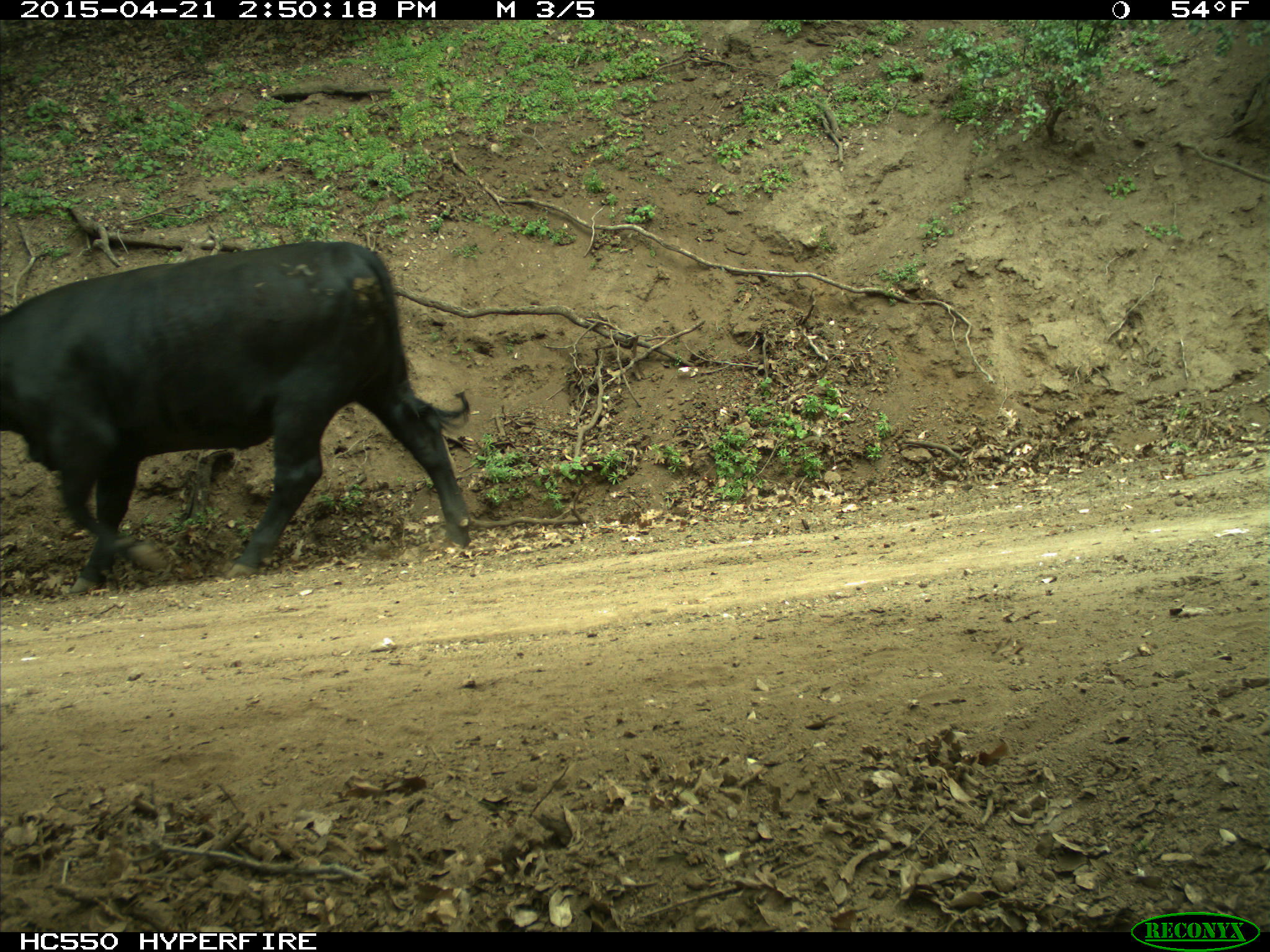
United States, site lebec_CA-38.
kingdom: Animalia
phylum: Chordata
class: Mammalia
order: Artiodactyla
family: Bovidae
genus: Bos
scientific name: Bos taurus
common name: domestic cow